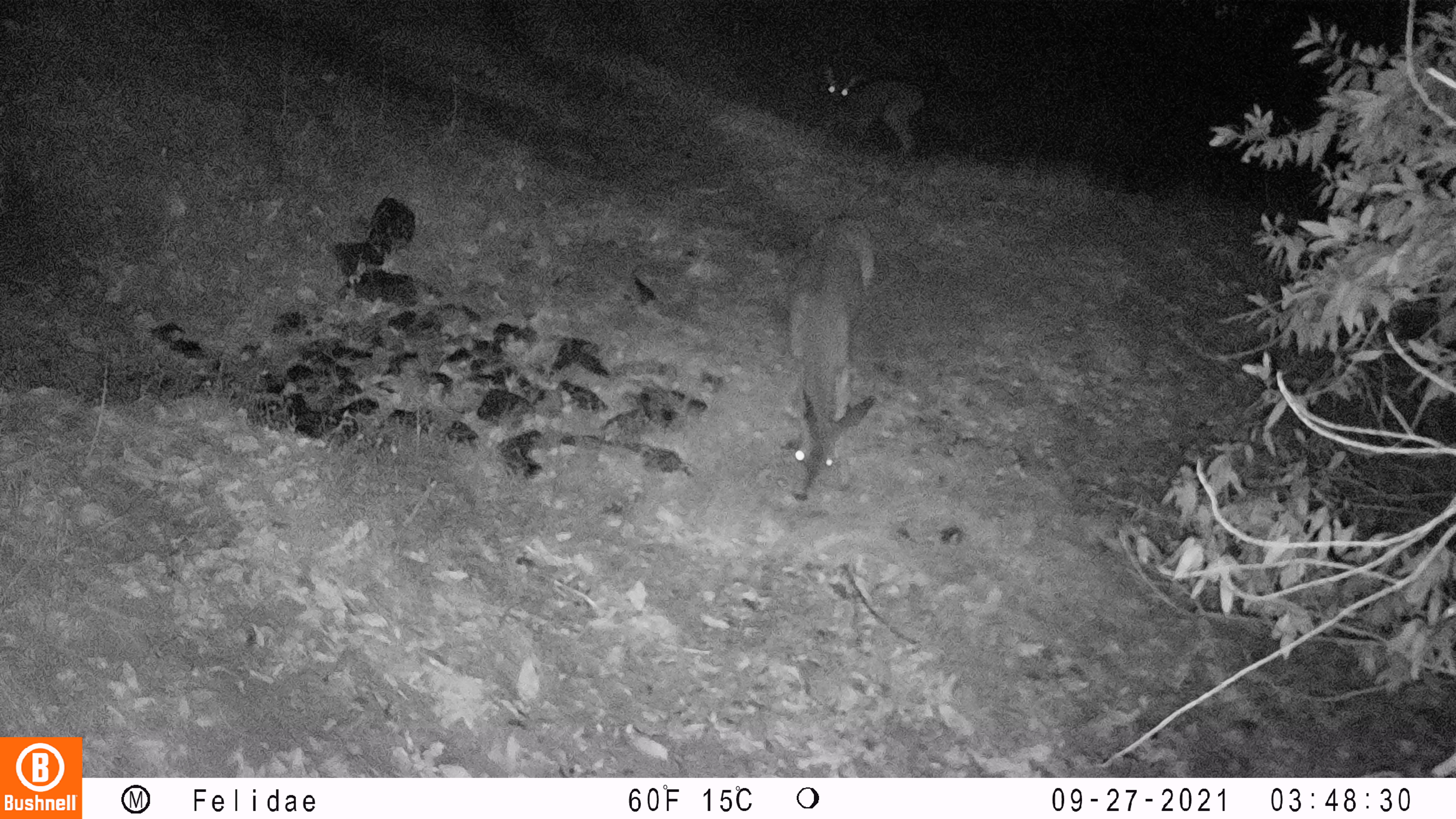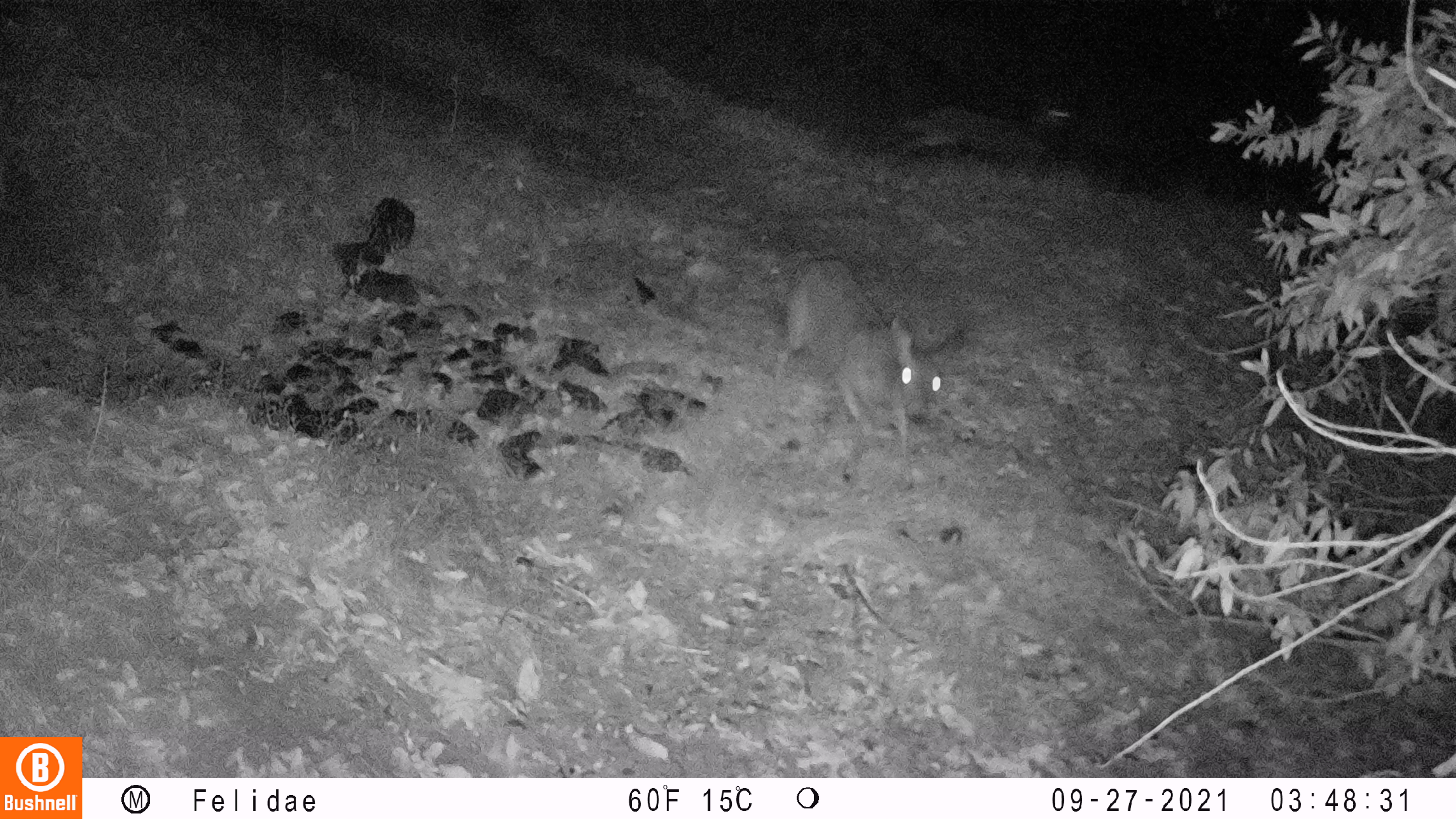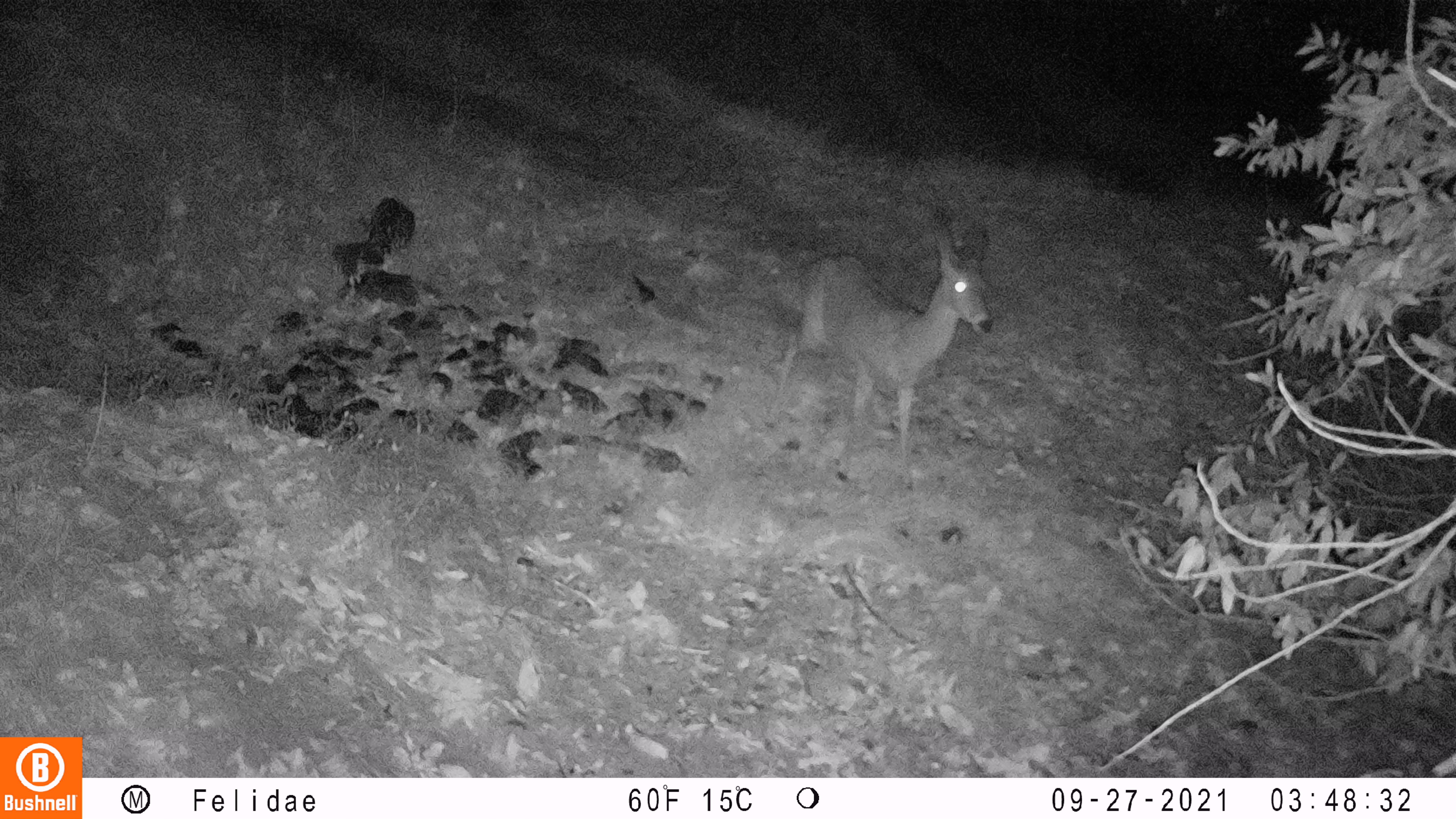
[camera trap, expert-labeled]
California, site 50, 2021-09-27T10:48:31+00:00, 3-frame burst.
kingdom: Animalia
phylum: Chordata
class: Mammalia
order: Artiodactyla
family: Cervidae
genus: Odocoileus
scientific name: Odocoileus hemionus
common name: mule deer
Mule deer (Odocoileus hemionus).